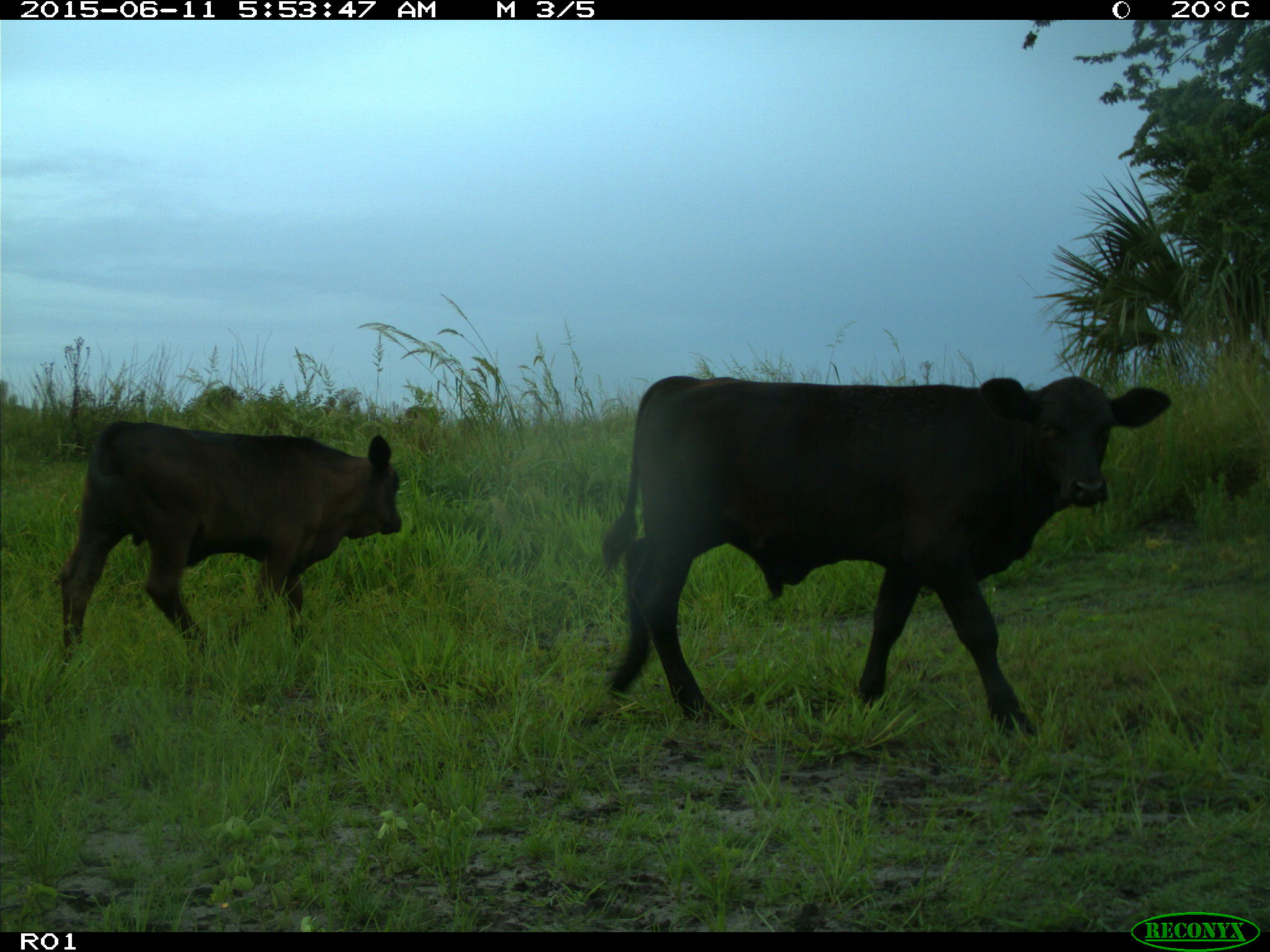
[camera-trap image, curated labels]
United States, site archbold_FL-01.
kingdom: Animalia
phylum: Chordata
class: Mammalia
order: Artiodactyla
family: Bovidae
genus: Bos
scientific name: Bos taurus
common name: domestic cow